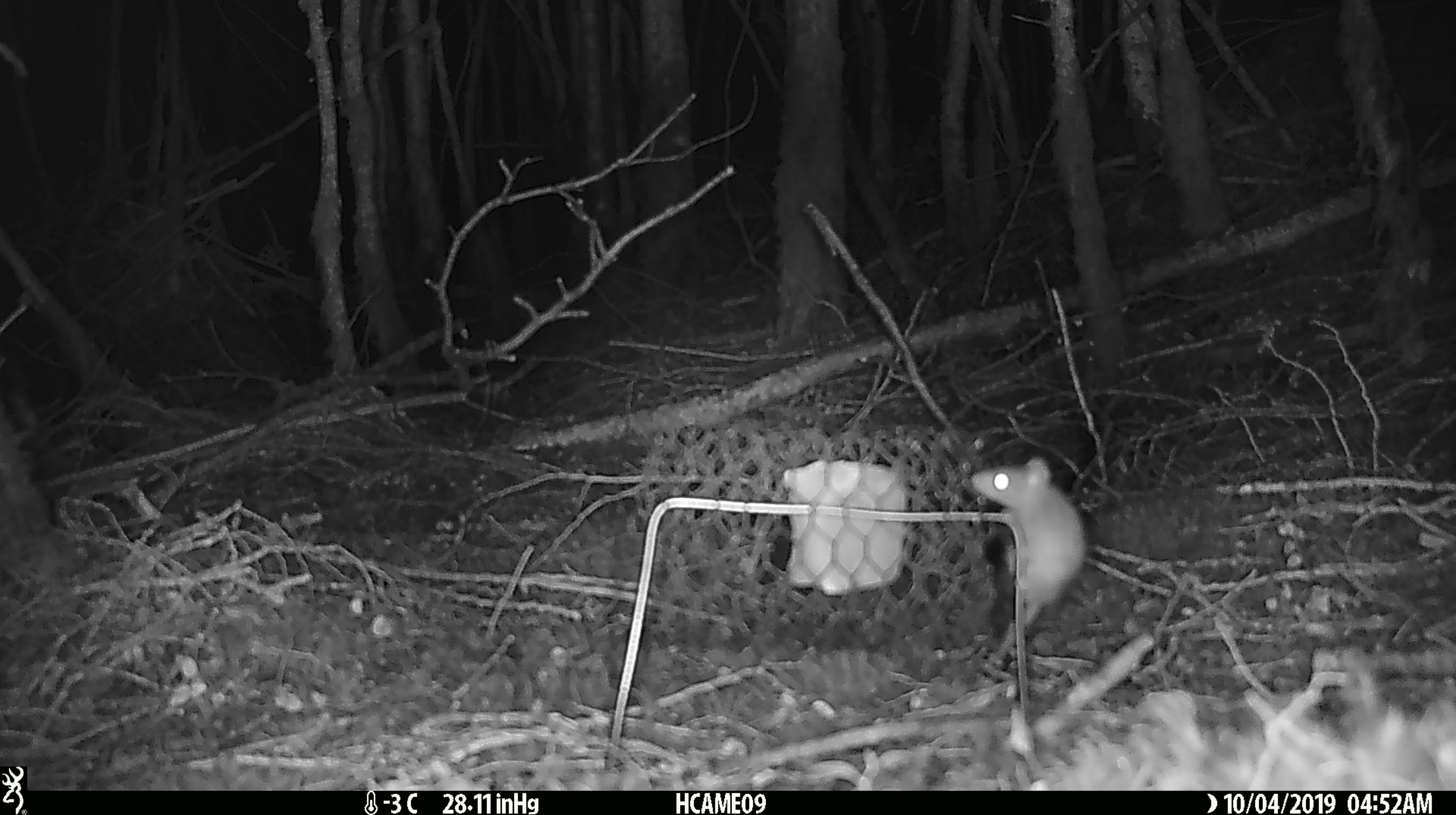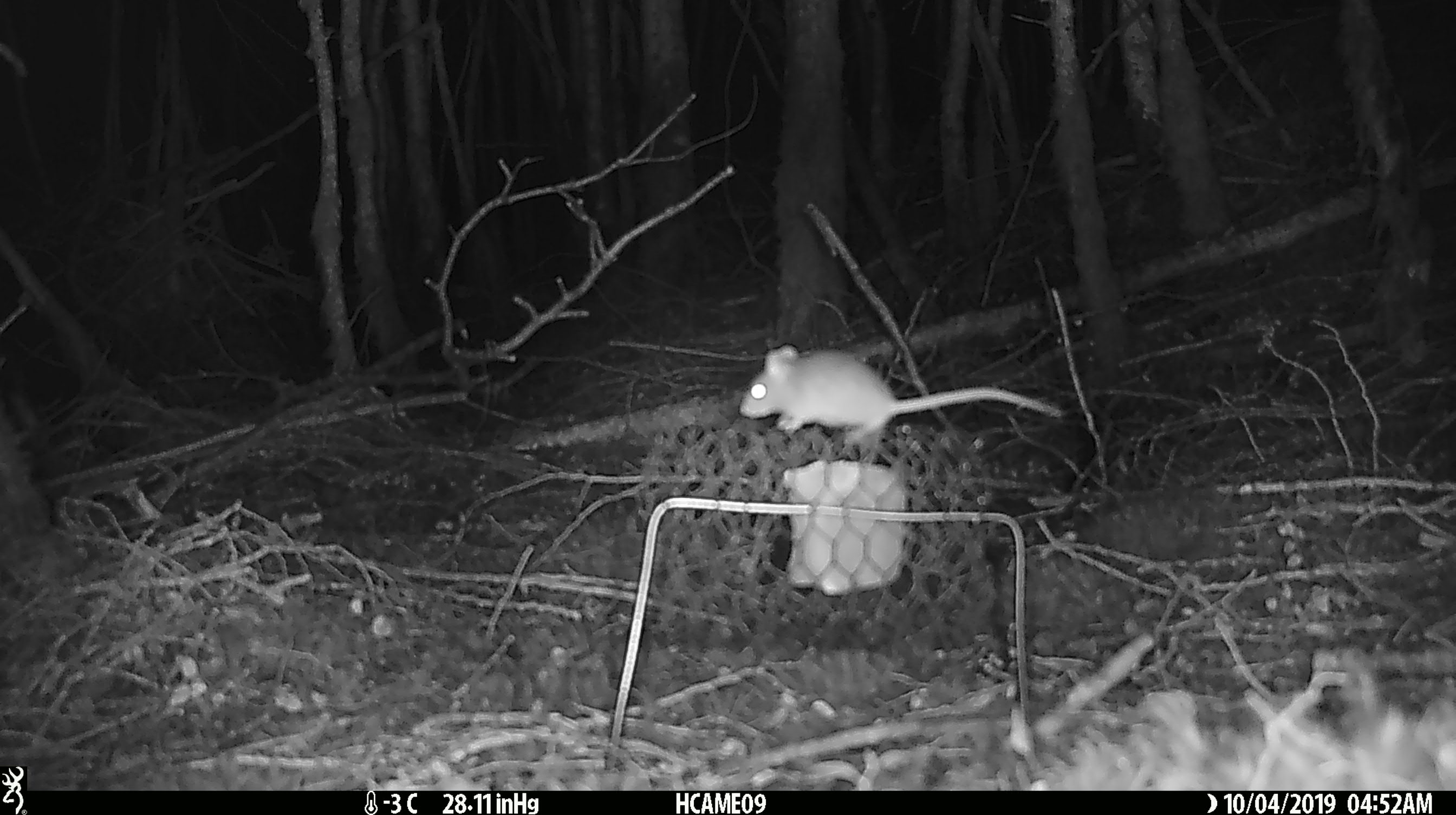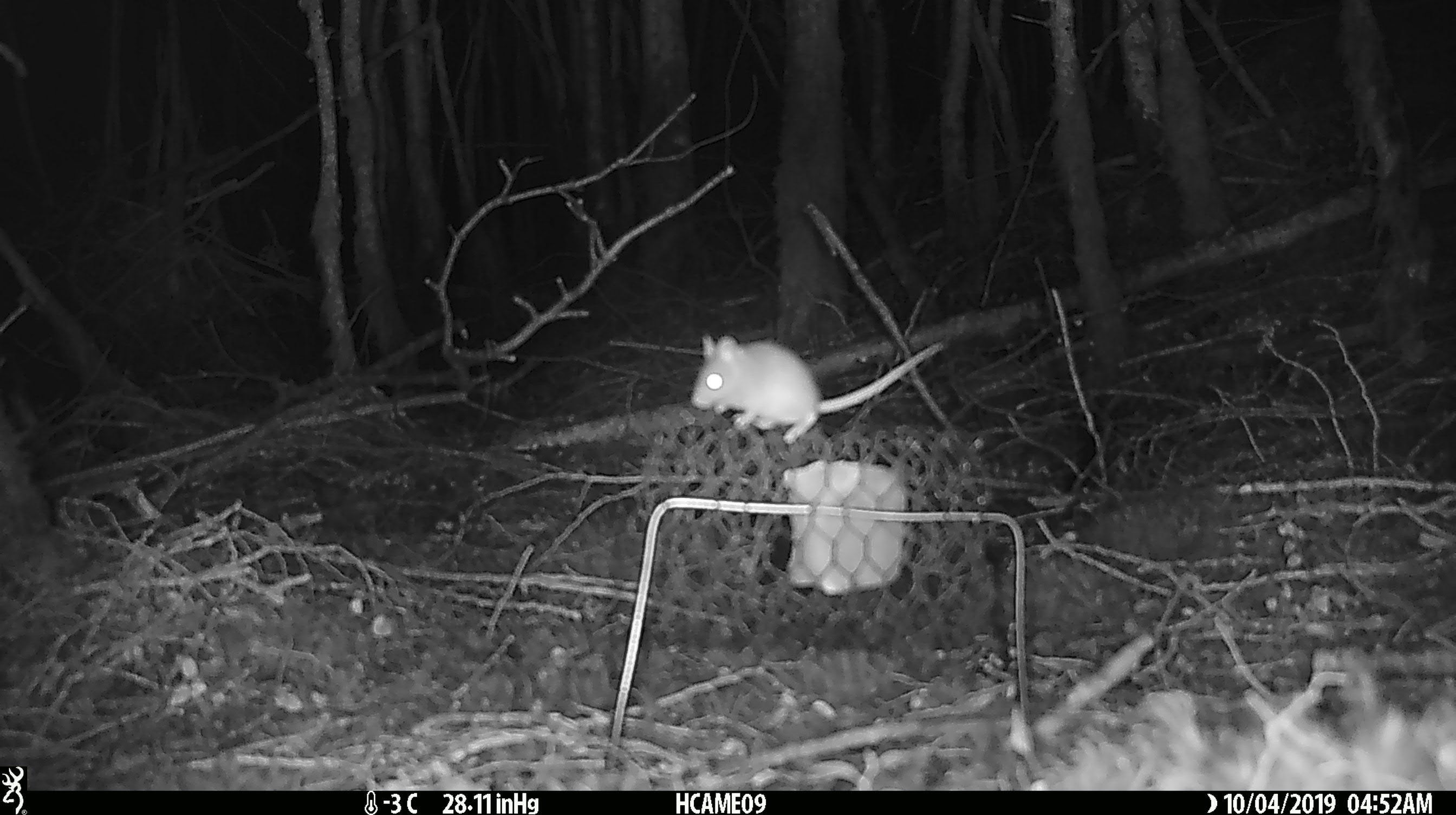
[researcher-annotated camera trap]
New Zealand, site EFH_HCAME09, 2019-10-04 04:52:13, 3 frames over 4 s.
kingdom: Animalia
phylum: Chordata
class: Mammalia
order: Rodentia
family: Muridae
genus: Mus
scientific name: Mus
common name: mouse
Mouse (Mus).